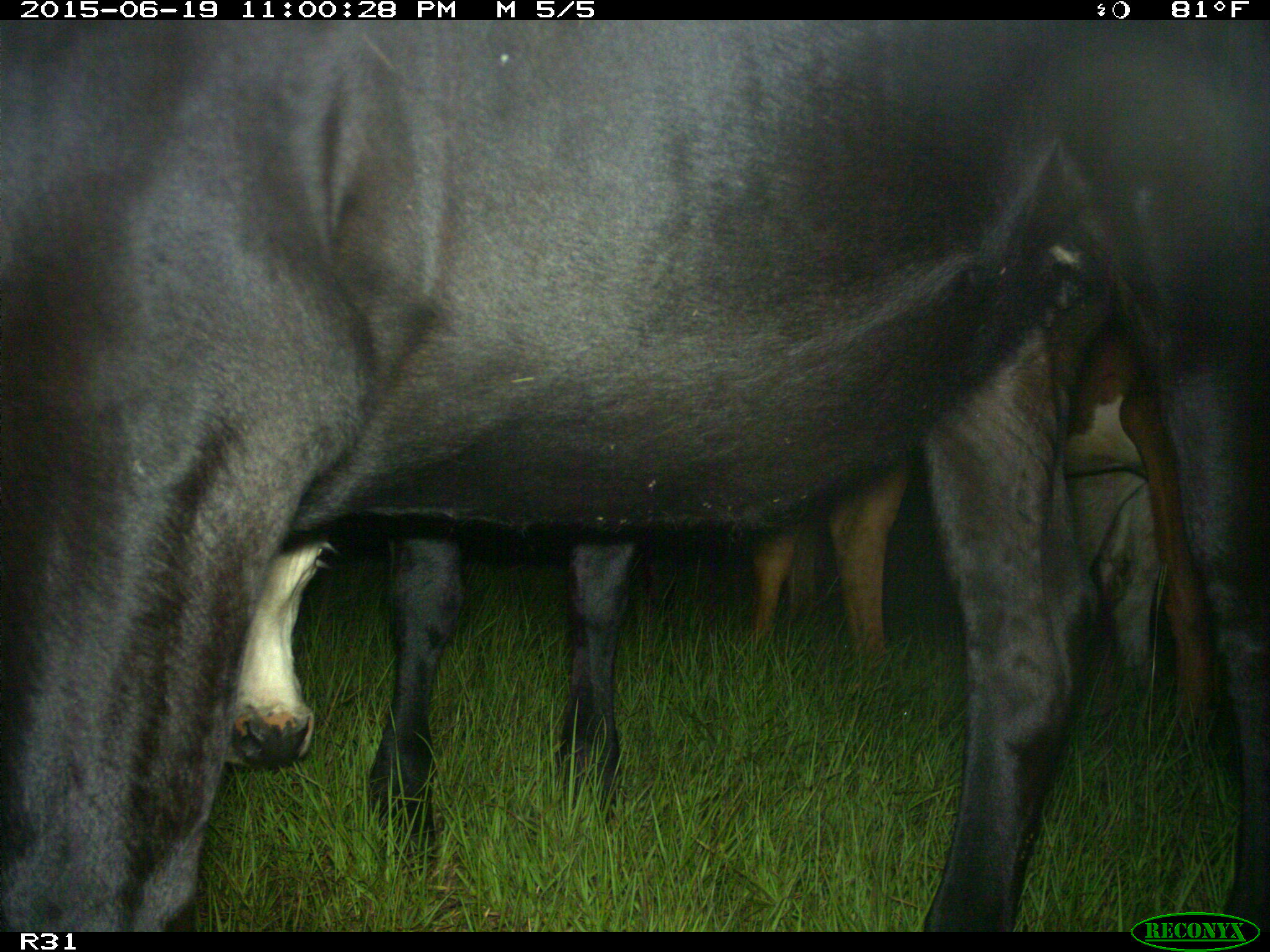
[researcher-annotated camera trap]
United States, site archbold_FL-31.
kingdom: Animalia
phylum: Chordata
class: Mammalia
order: Artiodactyla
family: Bovidae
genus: Bos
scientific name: Bos taurus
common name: domestic cow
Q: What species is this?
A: Bos taurus (domestic cow).